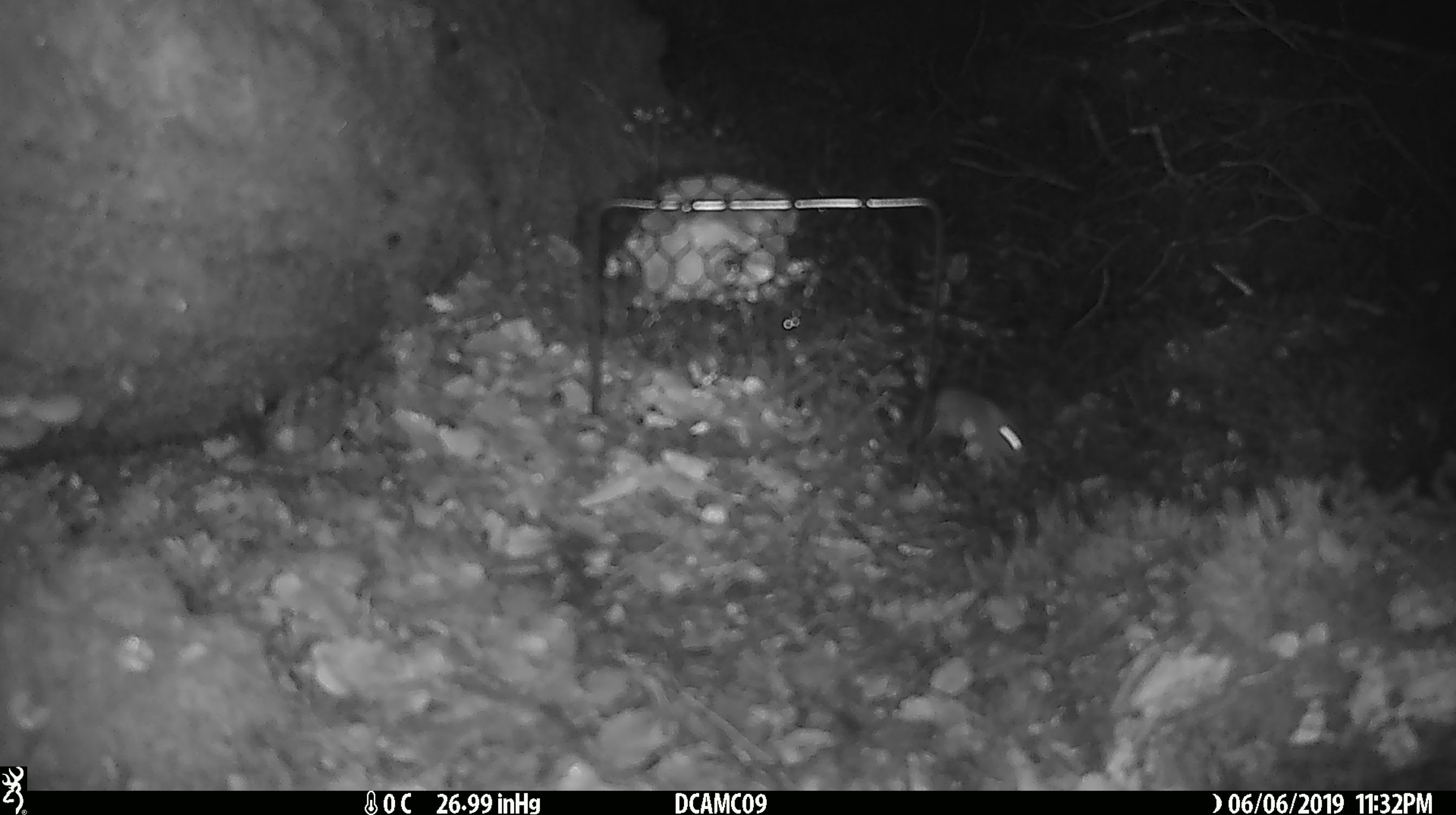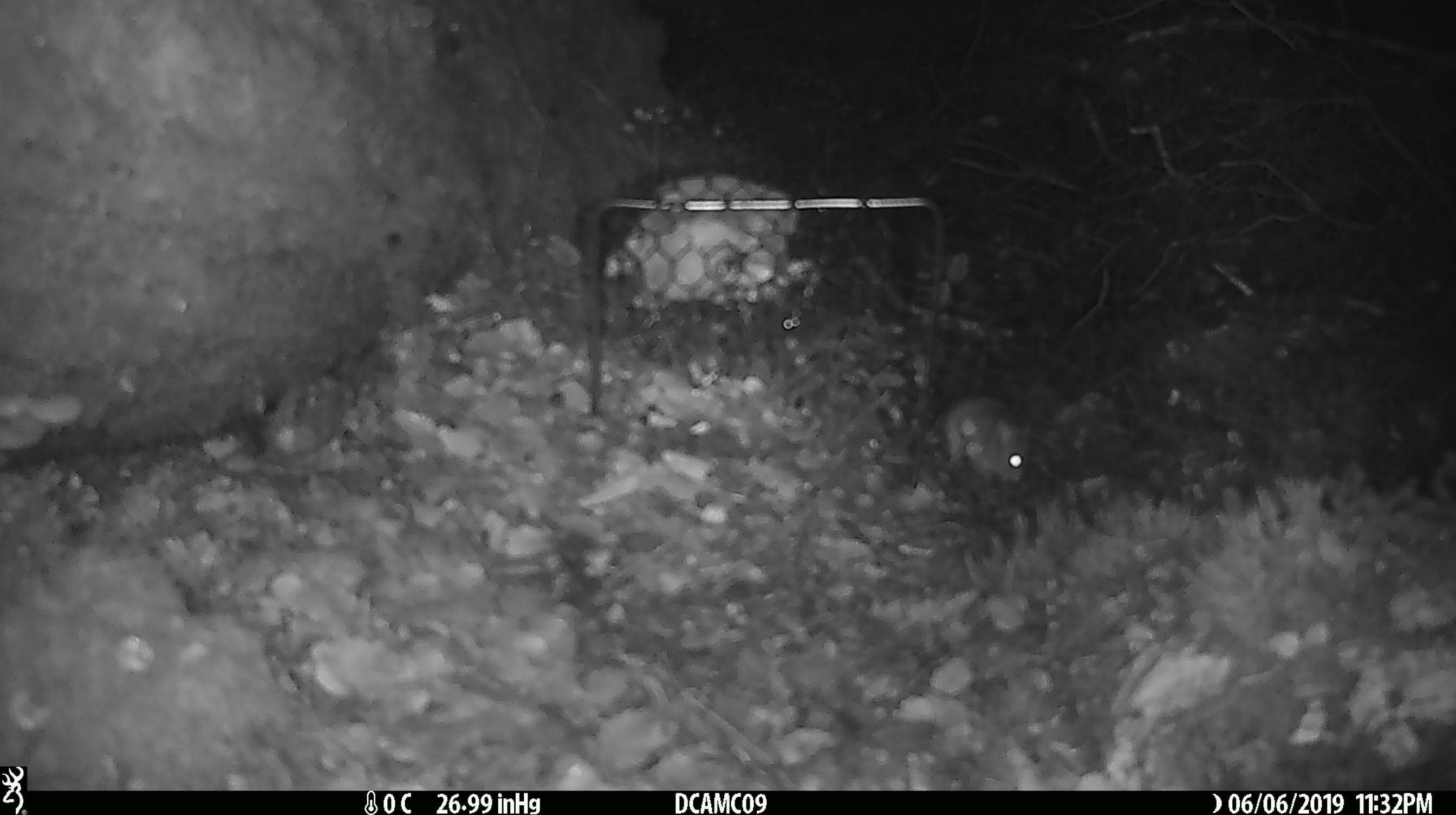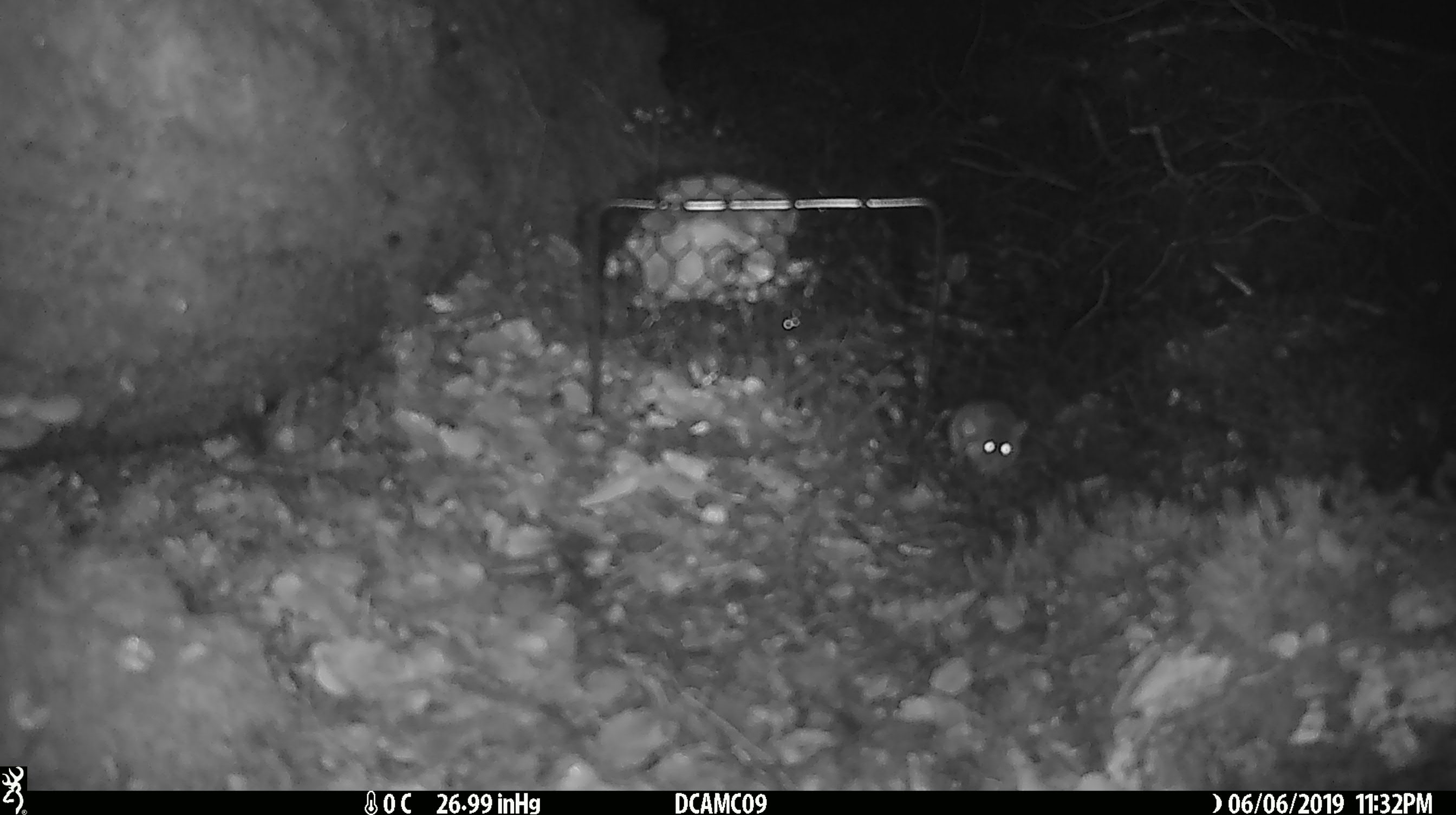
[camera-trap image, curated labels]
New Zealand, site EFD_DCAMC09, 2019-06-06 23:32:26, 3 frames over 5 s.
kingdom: Animalia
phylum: Chordata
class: Mammalia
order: Rodentia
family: Muridae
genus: Mus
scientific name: Mus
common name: mouse